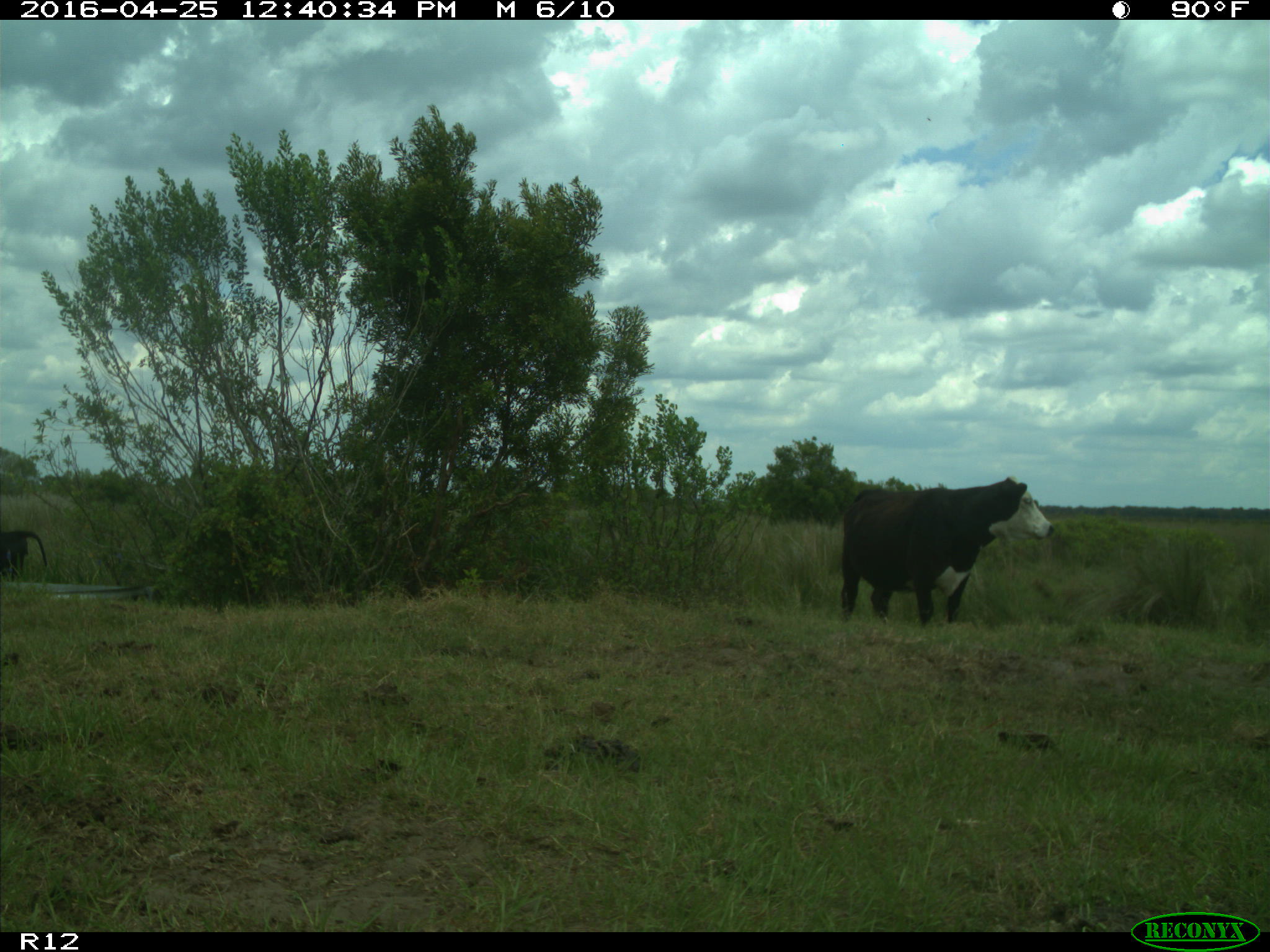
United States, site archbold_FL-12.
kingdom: Animalia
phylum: Chordata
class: Mammalia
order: Artiodactyla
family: Bovidae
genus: Bos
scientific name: Bos taurus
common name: domestic cow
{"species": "Bos taurus (domestic cow)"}